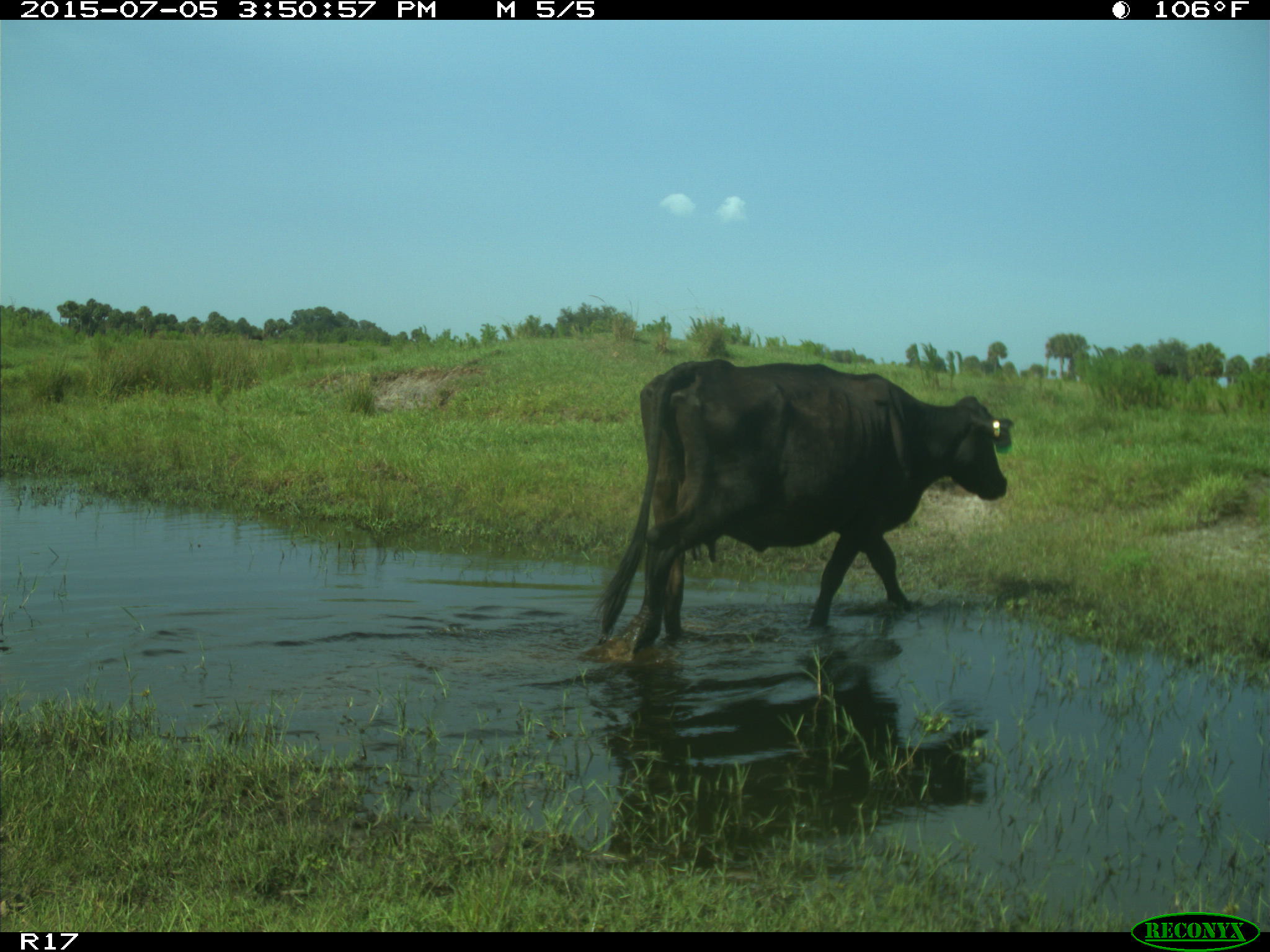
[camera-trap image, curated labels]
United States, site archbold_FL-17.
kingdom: Animalia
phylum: Chordata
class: Mammalia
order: Artiodactyla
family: Bovidae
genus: Bos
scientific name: Bos taurus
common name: domestic cow